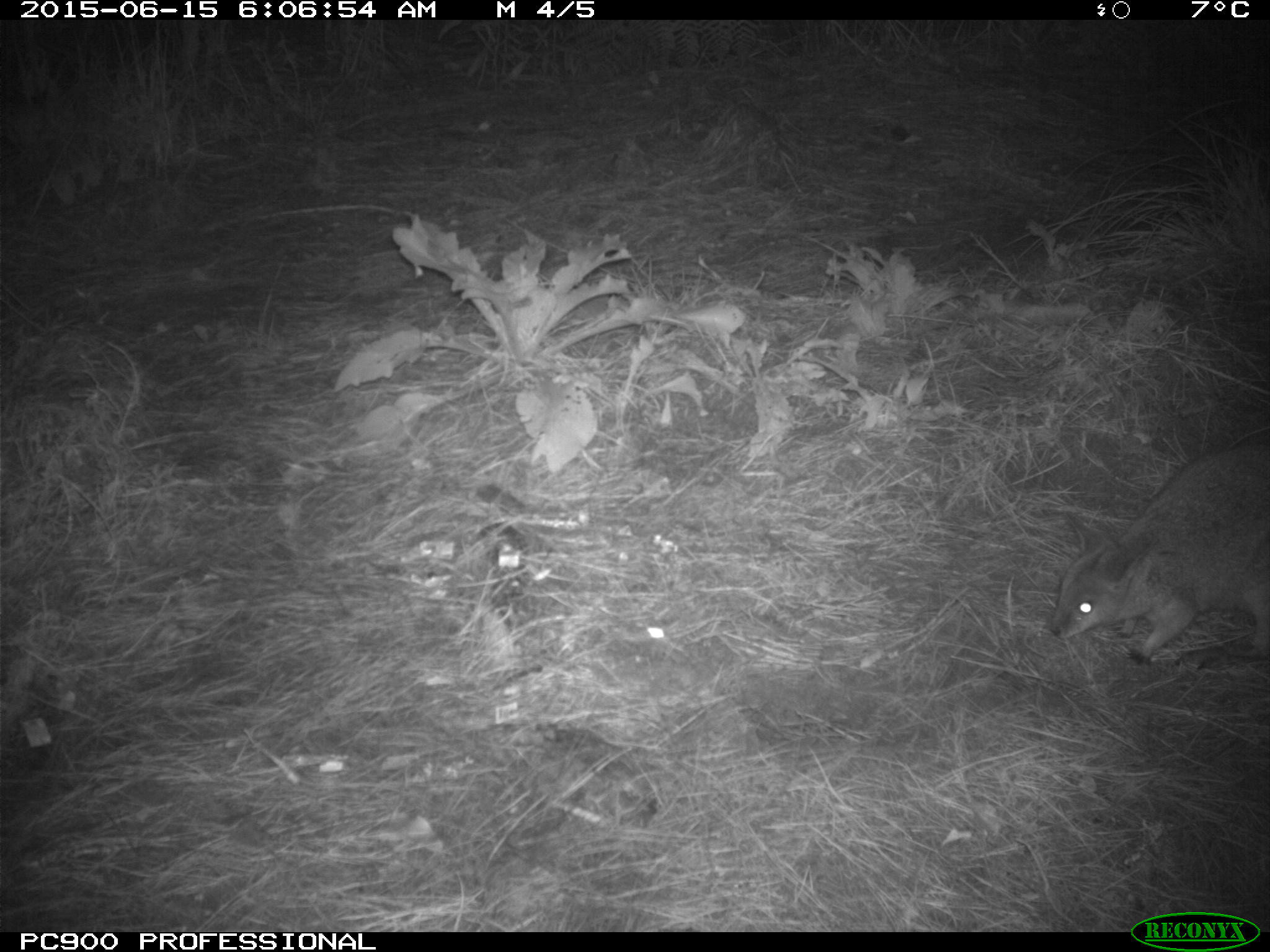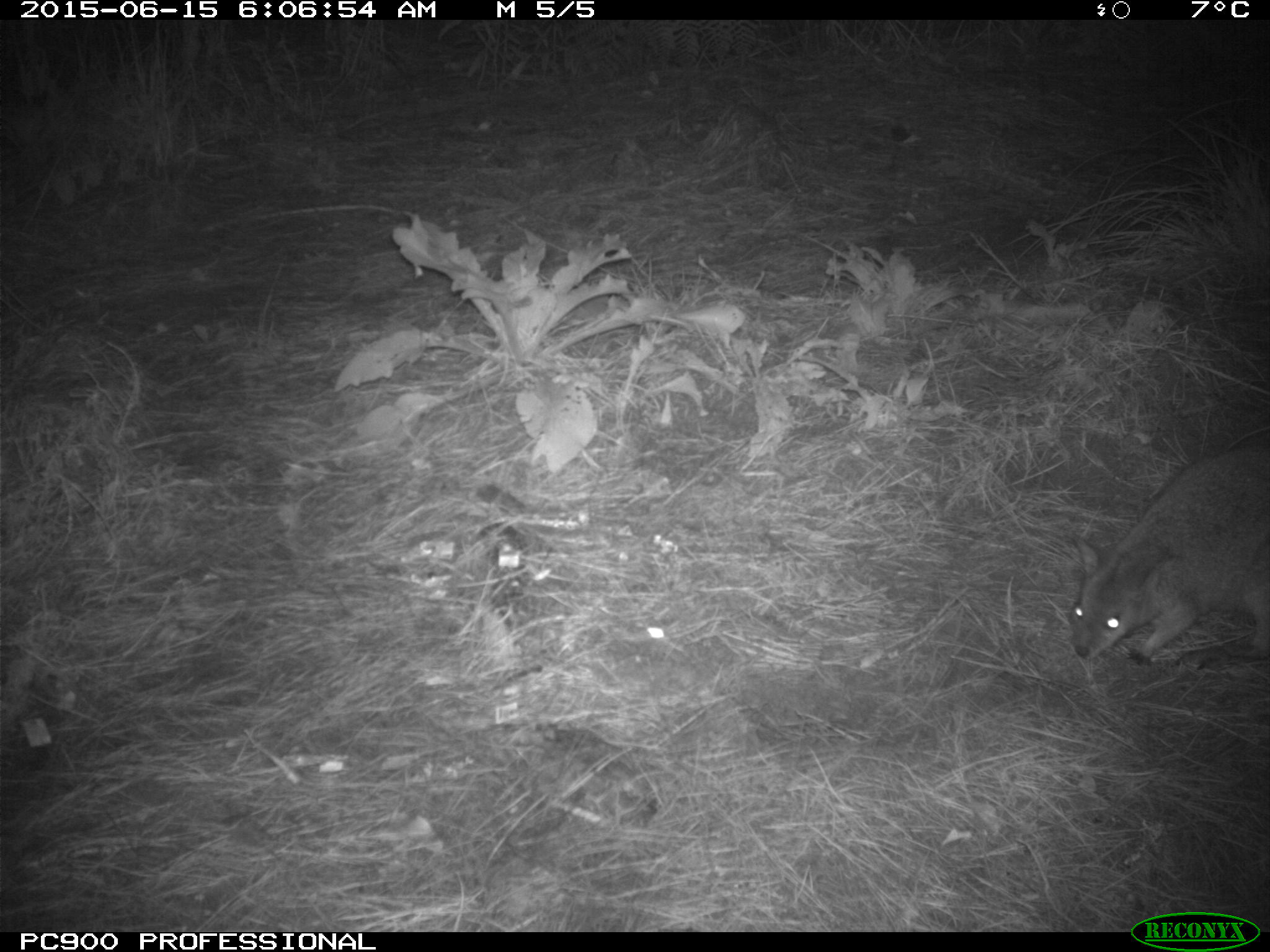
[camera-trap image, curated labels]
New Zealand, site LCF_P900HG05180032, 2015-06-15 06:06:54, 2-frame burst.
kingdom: Animalia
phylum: Chordata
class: Mammalia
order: Diprotodontia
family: Macropodidae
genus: Notamacropus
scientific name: Notamacropus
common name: wallaby